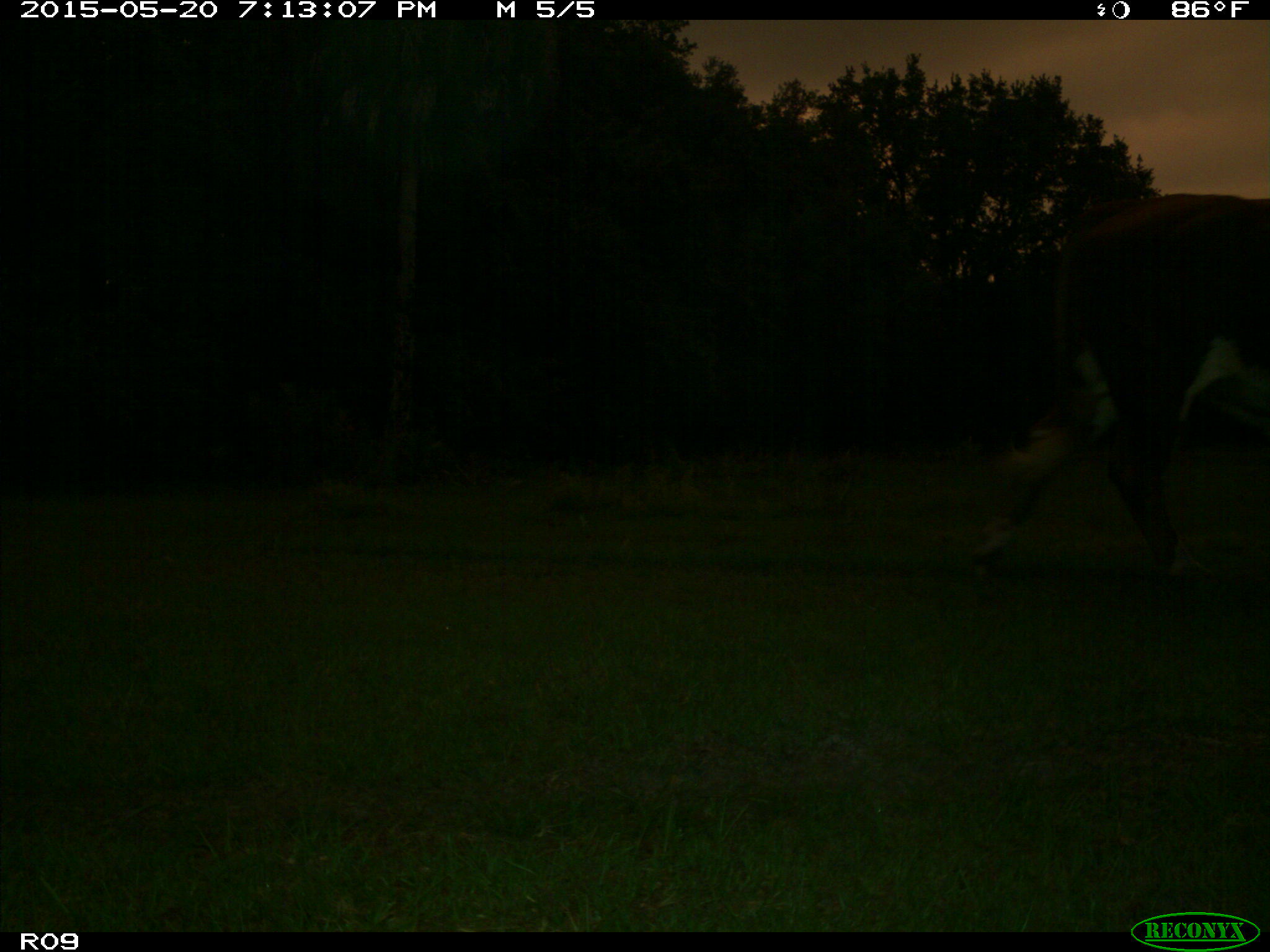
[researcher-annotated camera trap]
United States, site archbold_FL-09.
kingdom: Animalia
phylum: Chordata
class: Mammalia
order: Artiodactyla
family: Bovidae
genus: Bos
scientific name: Bos taurus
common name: domestic cow